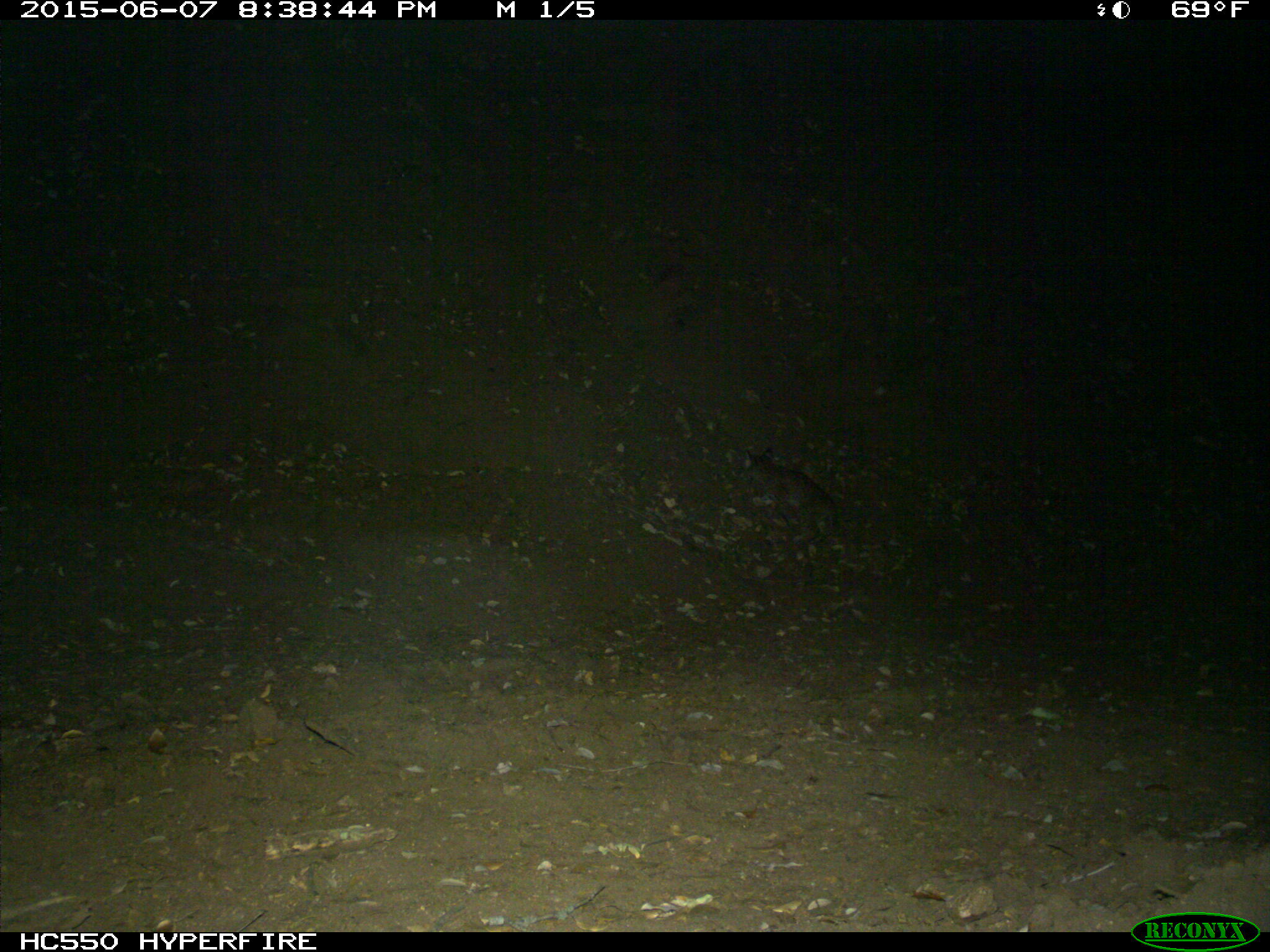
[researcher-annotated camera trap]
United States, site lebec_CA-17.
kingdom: Animalia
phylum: Chordata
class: Mammalia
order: Carnivora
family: Felidae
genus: Lynx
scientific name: Lynx rufus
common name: bobcat